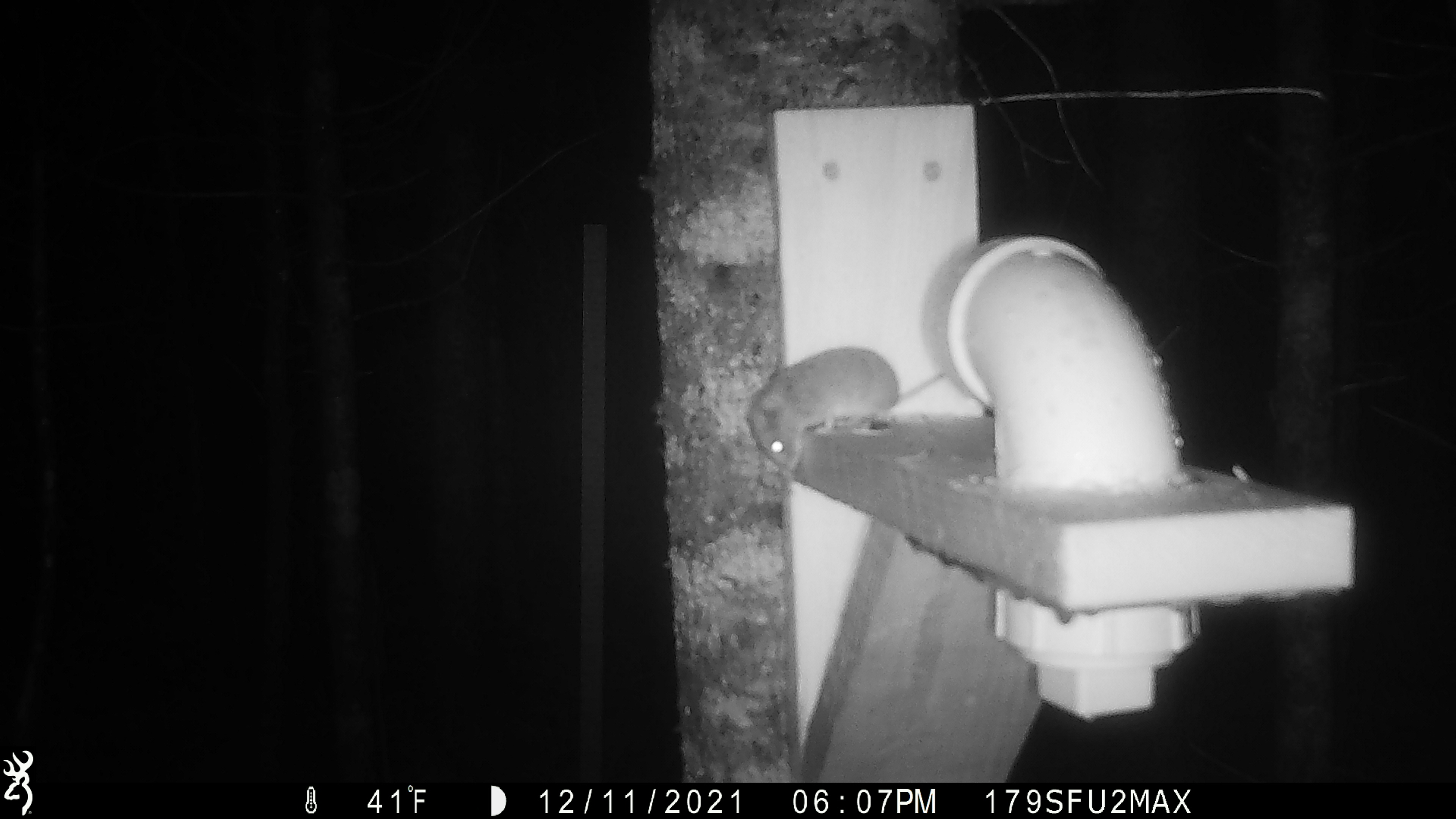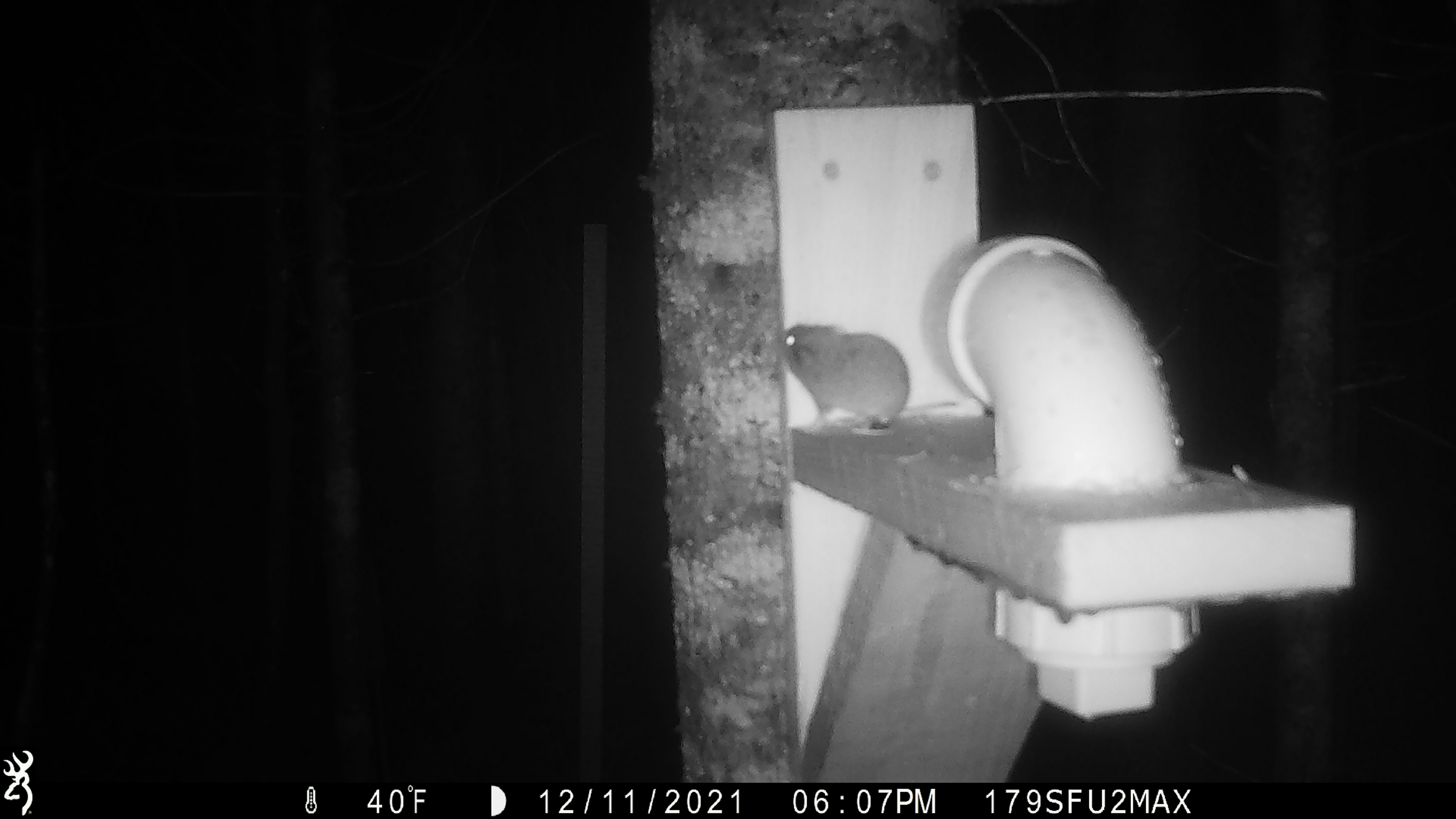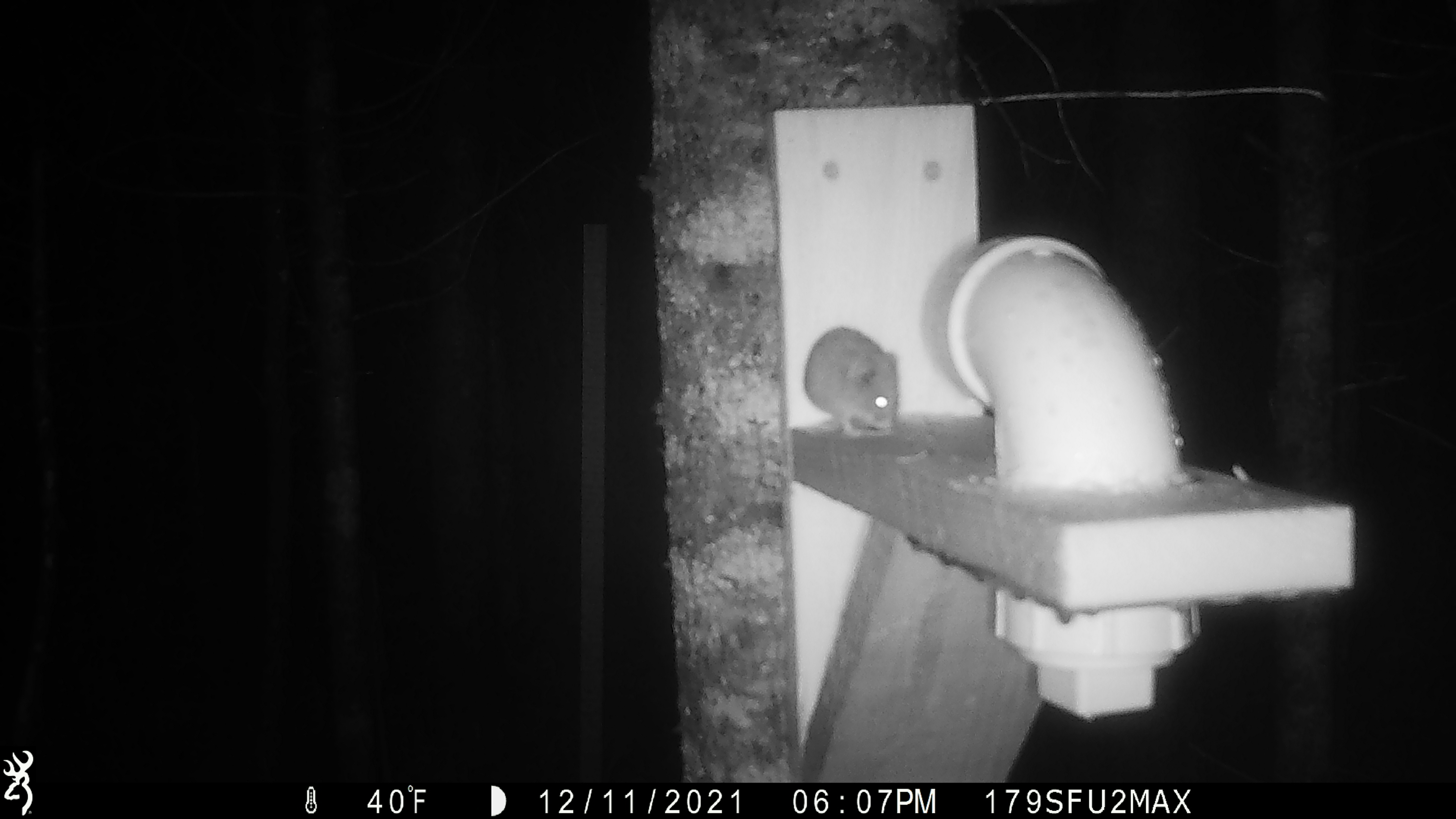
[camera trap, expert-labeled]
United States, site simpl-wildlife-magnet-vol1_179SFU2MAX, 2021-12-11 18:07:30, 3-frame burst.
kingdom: Animalia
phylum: Chordata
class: Mammalia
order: Rodentia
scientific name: Rodentia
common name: mouse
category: mouse sp.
Mouse sp. (mouse) (Rodentia).